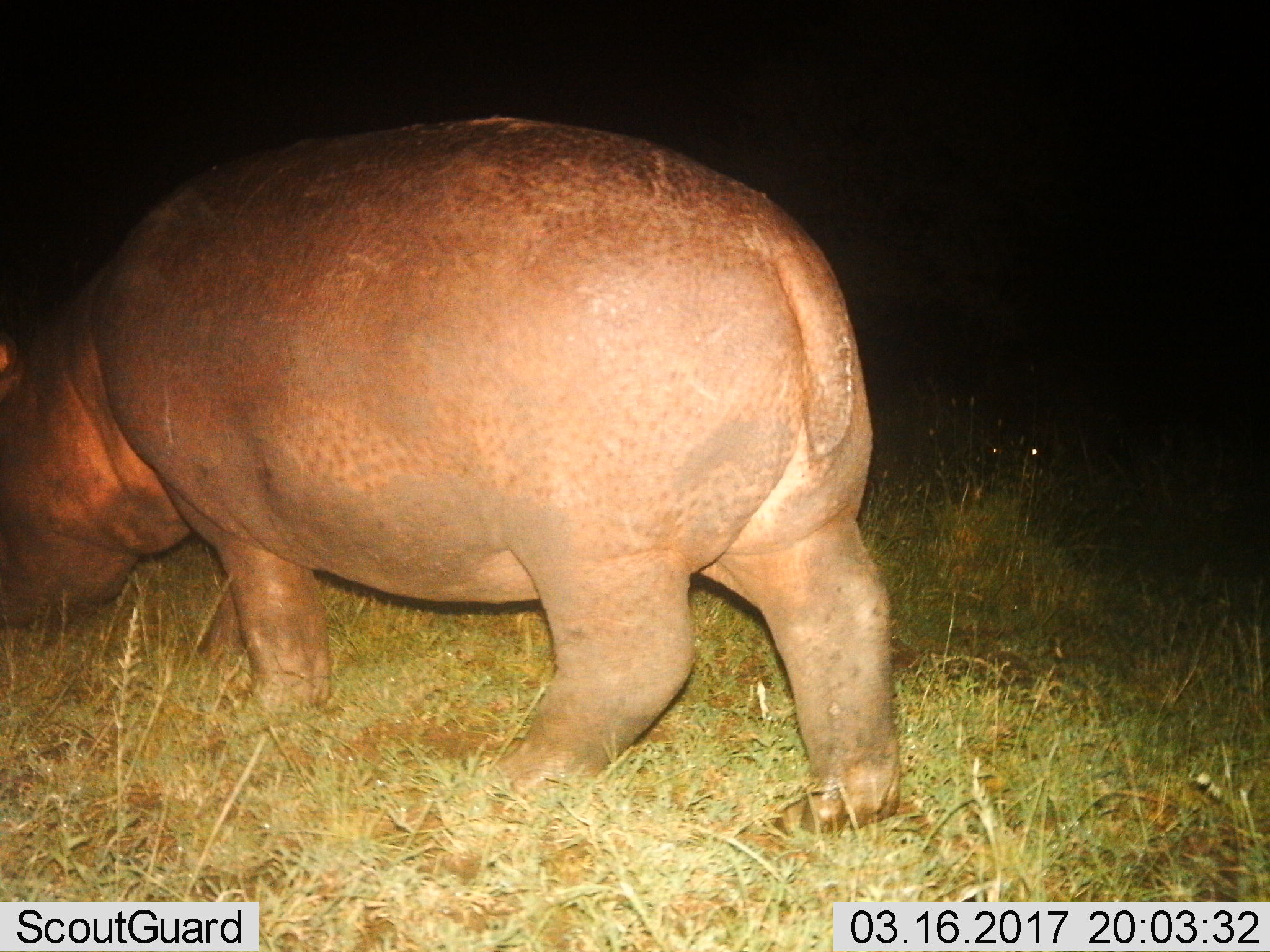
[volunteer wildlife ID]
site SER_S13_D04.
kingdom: Animalia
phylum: Chordata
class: Mammalia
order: Artiodactyla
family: Hippopotamidae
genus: Hippopotamus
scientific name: Hippopotamus amphibius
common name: hippopotamus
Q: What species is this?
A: Hippopotamus (Hippopotamus amphibius).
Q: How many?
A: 1.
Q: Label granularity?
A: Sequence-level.